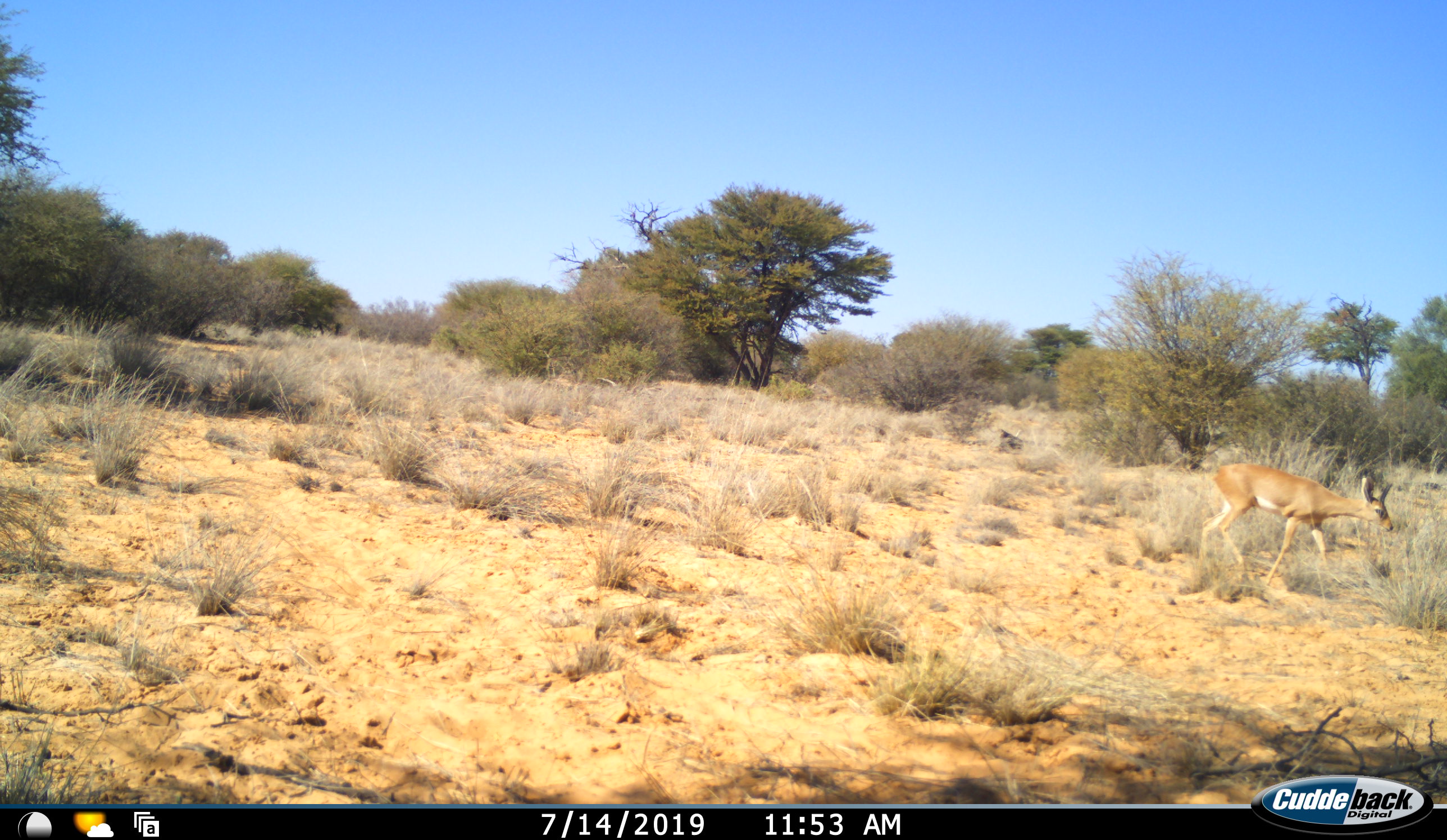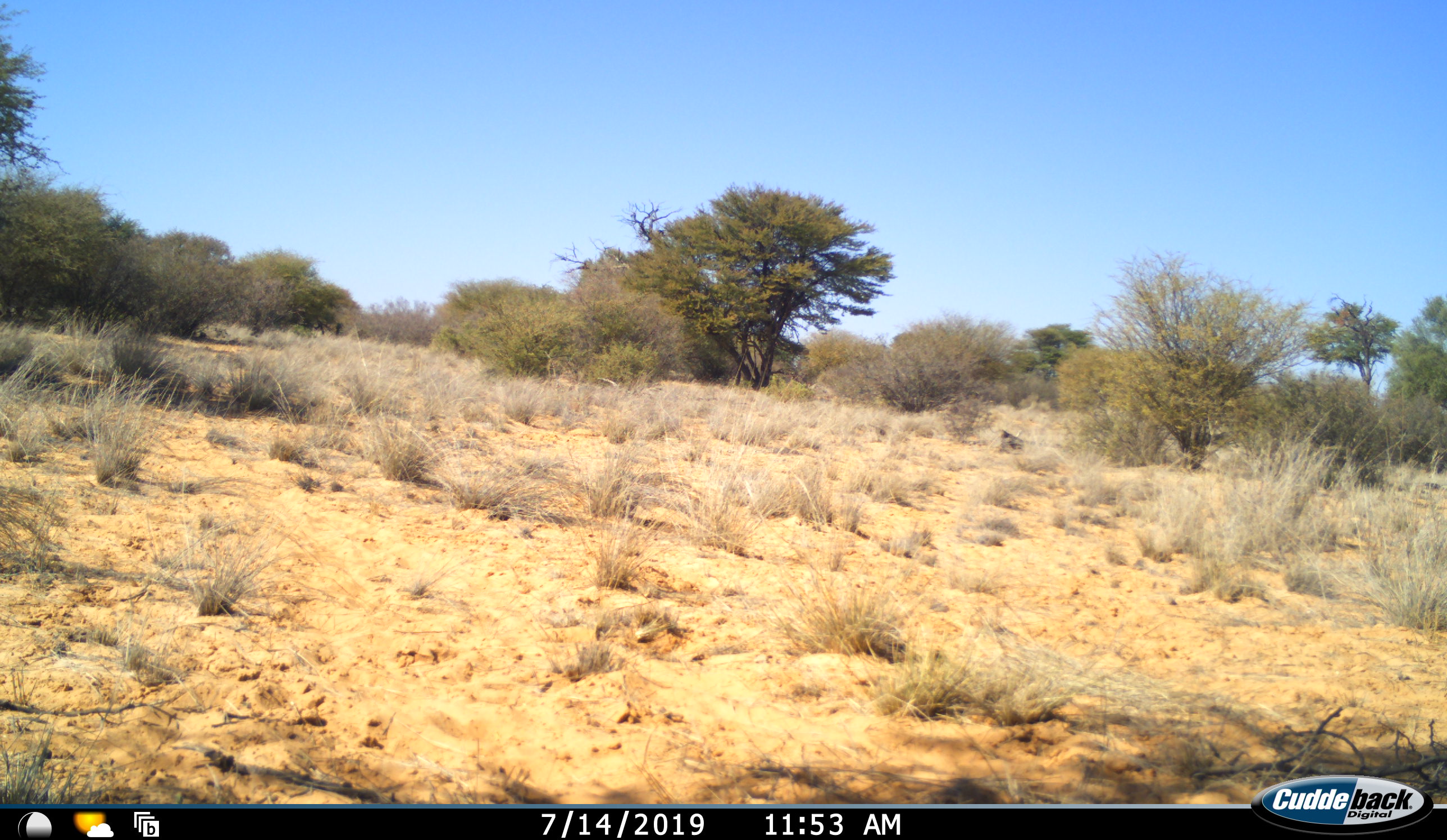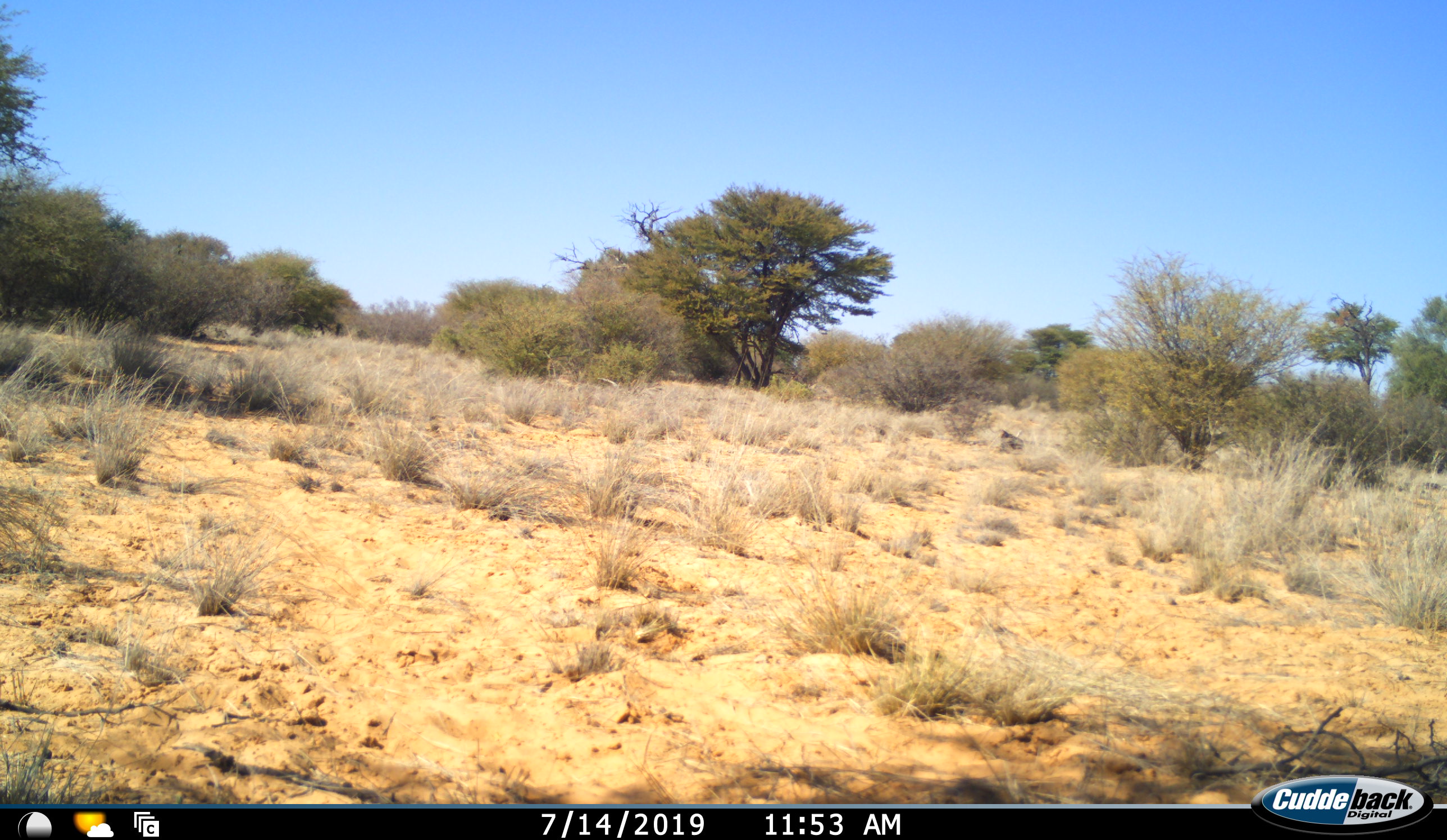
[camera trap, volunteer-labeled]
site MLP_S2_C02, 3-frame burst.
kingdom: Animalia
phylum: Chordata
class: Mammalia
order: Artiodactyla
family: Bovidae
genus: Raphicerus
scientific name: Raphicerus campestris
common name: steenbok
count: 1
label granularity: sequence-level